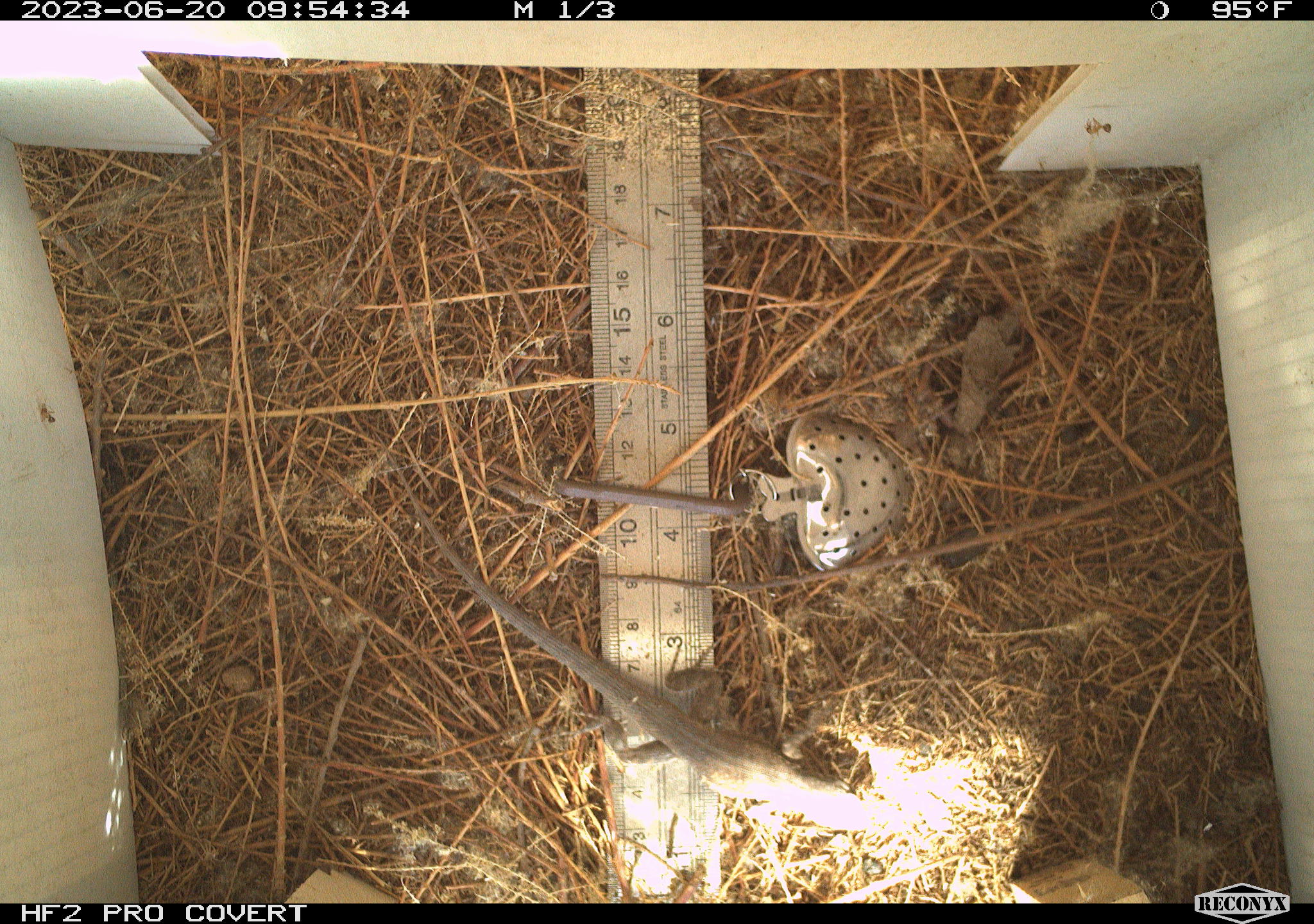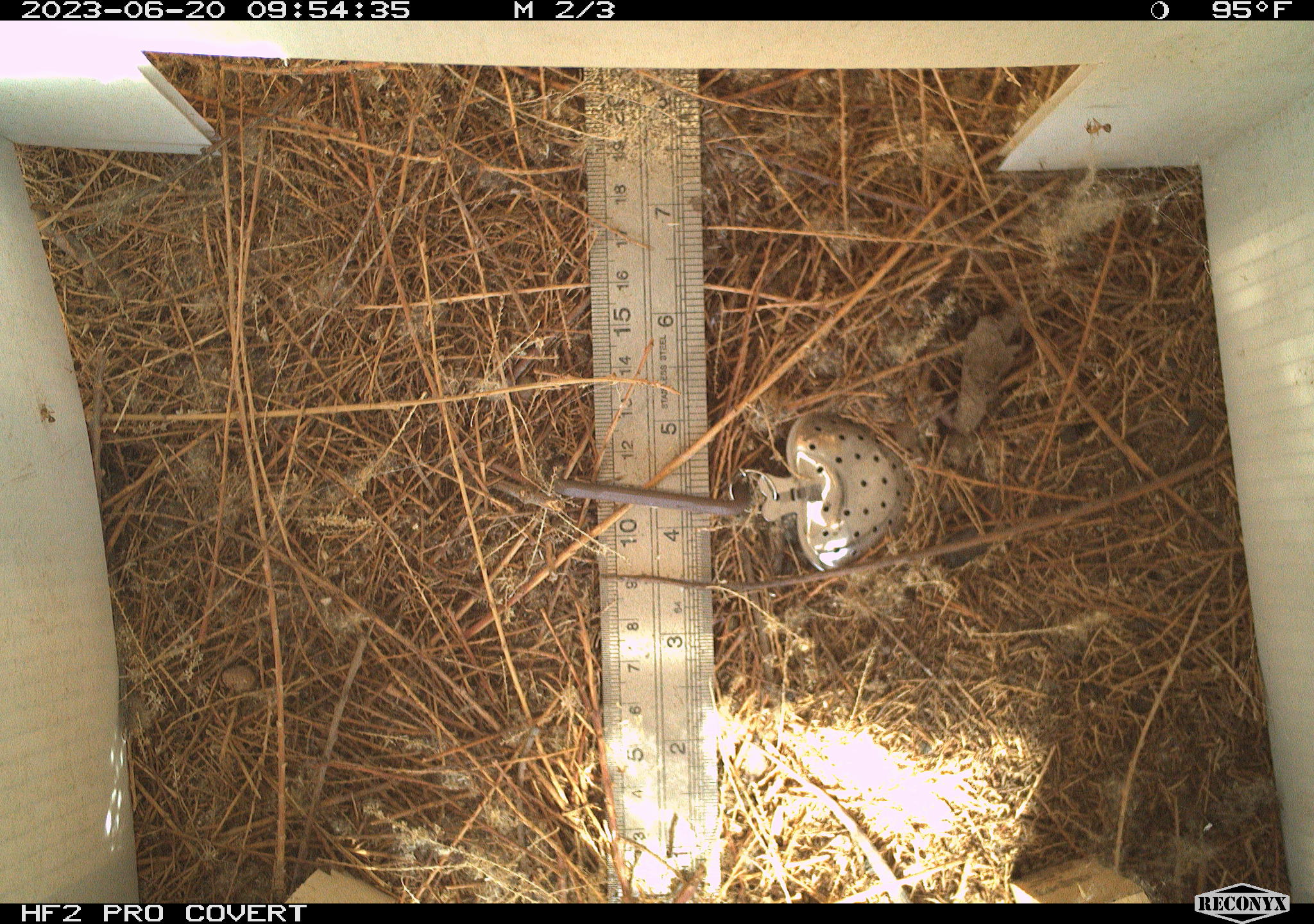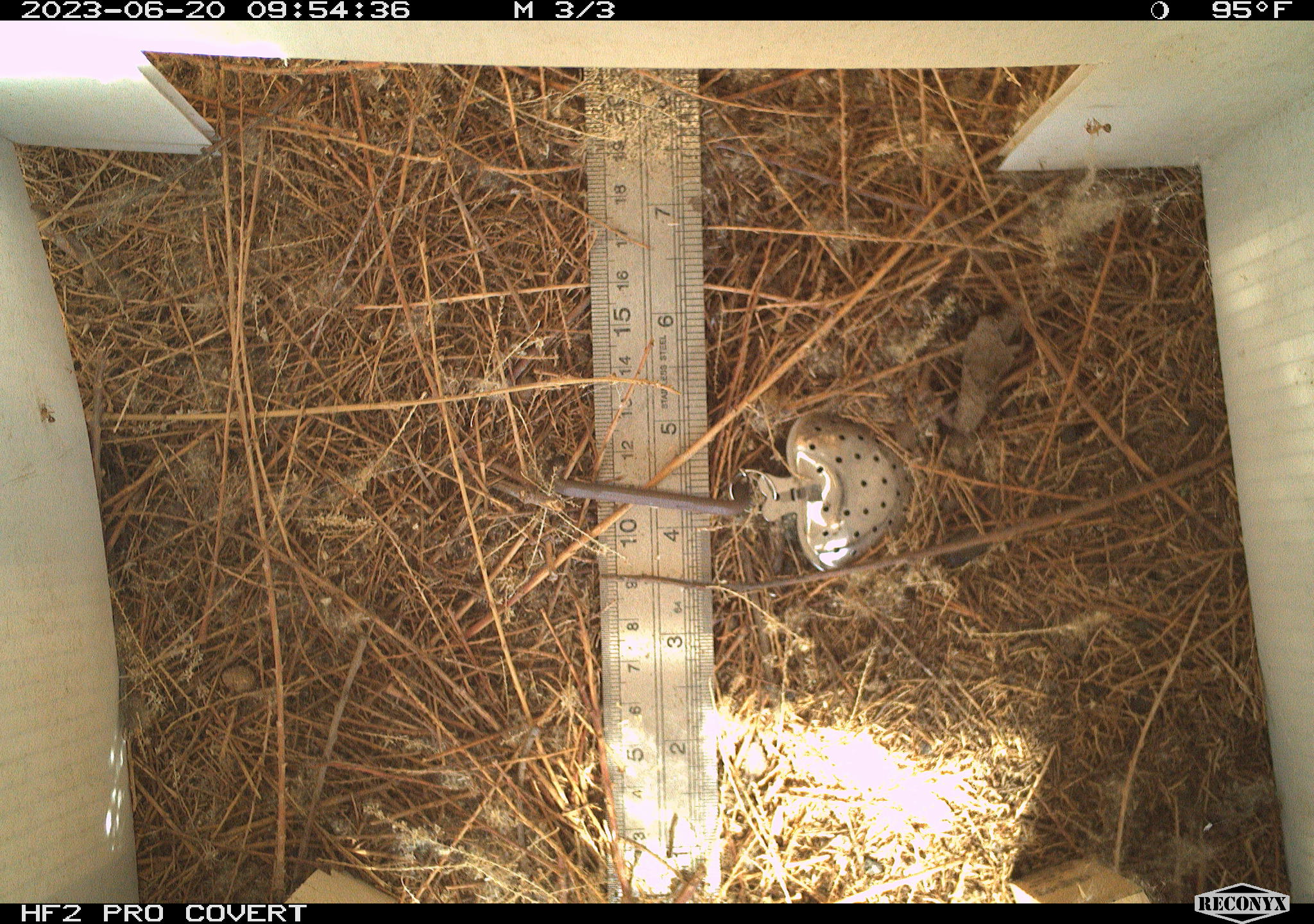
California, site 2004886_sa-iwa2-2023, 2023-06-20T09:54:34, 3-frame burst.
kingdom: Animalia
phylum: Chordata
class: Reptilia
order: Squamata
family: Phrynosomatidae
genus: Uta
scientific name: Uta stansburiana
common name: common side-blotched lizard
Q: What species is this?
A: Common side-blotched lizard (Uta stansburiana).